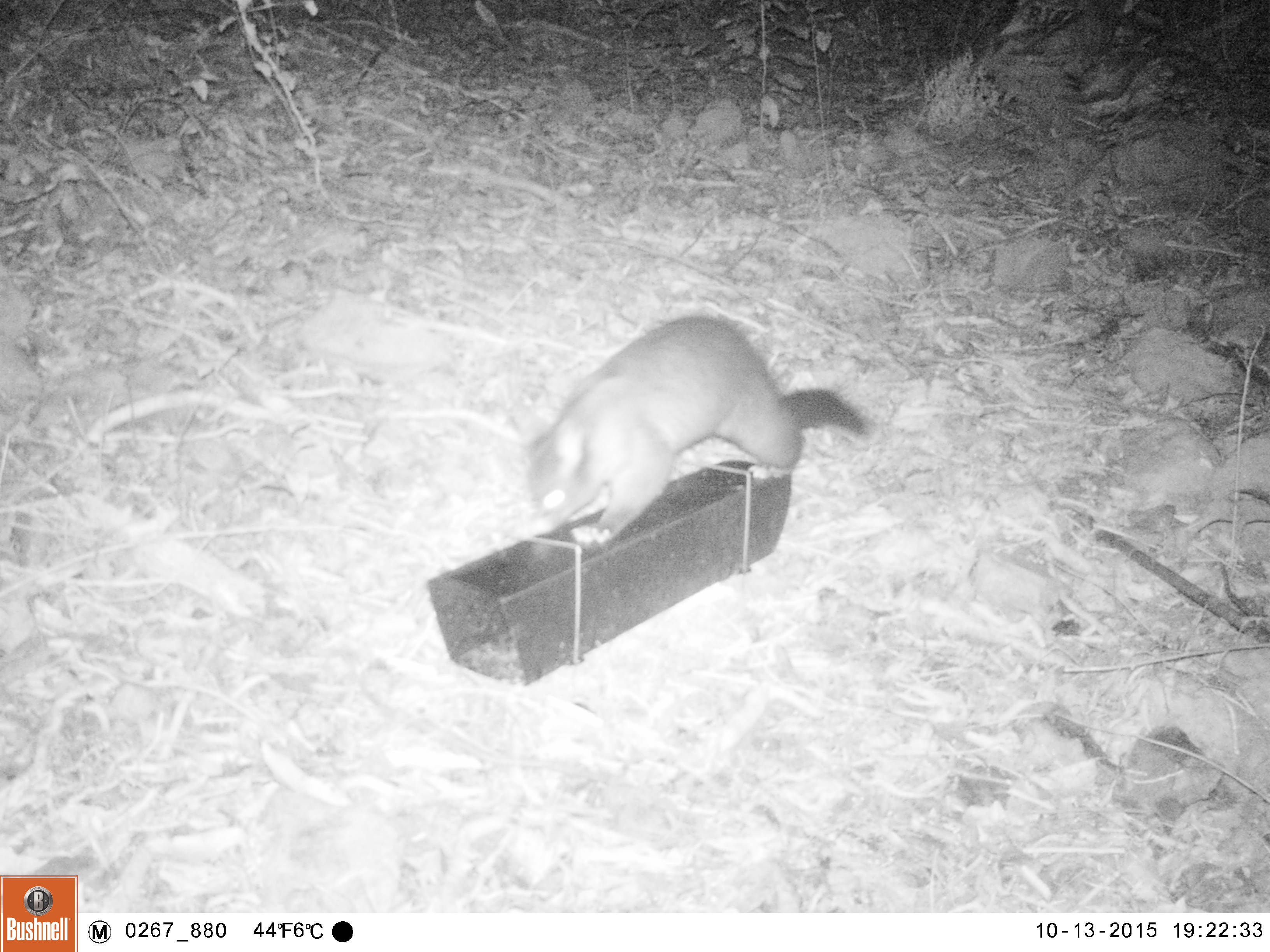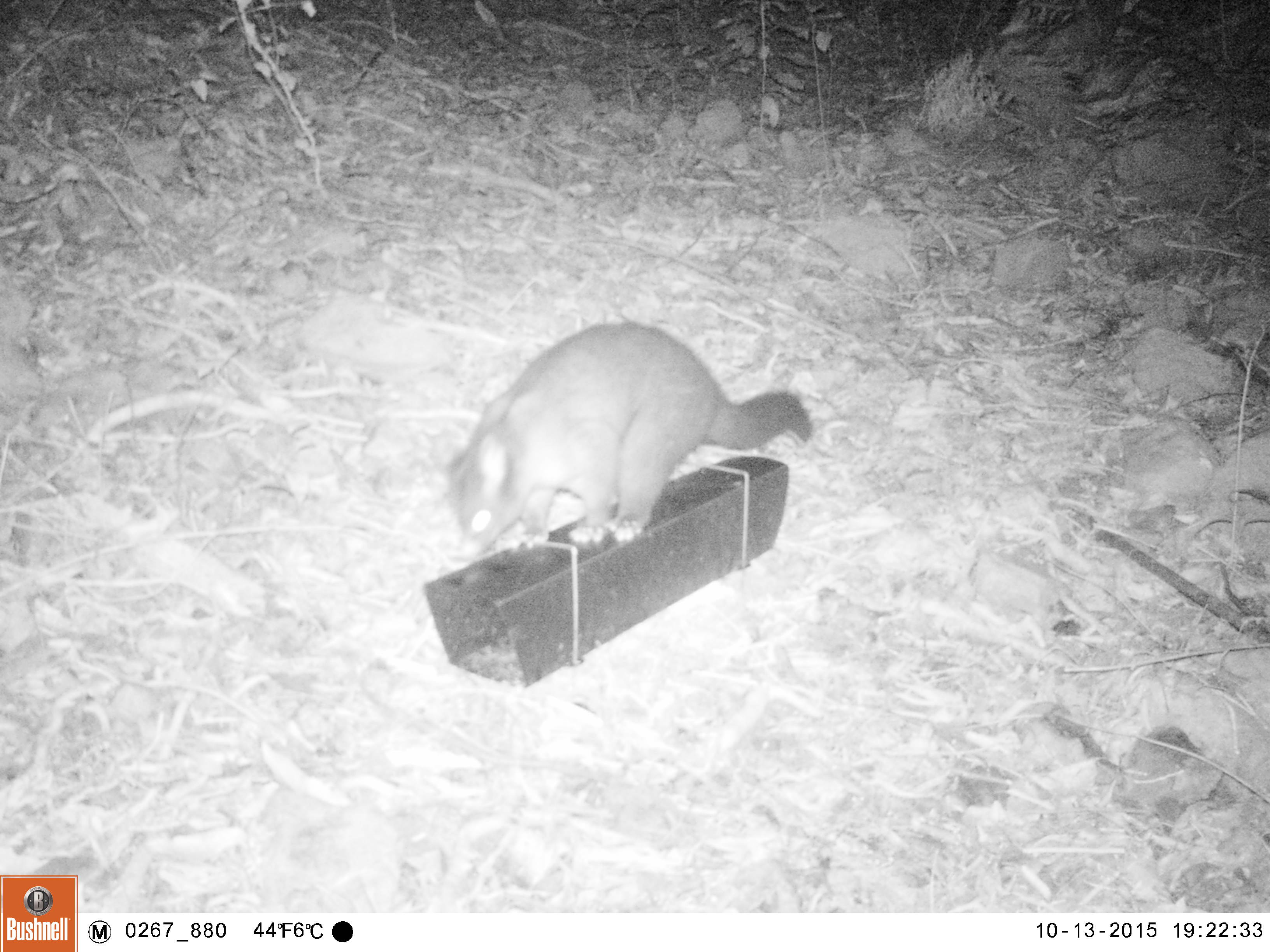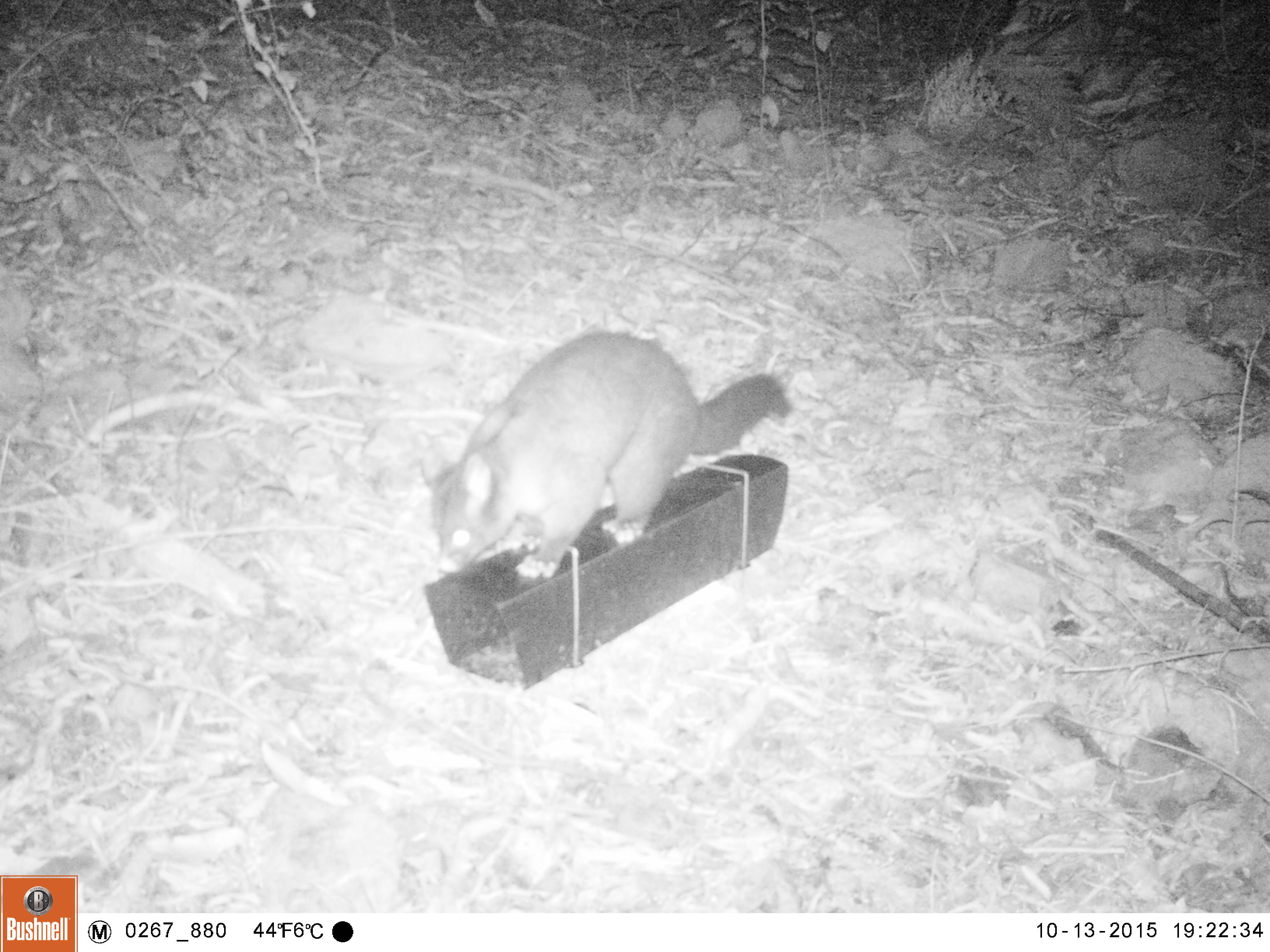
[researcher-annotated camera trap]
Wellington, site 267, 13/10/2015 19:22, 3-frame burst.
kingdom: Animalia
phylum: Chordata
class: Mammalia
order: Didelphimorphia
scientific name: Didelphimorphia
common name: possum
Possum (Didelphimorphia).